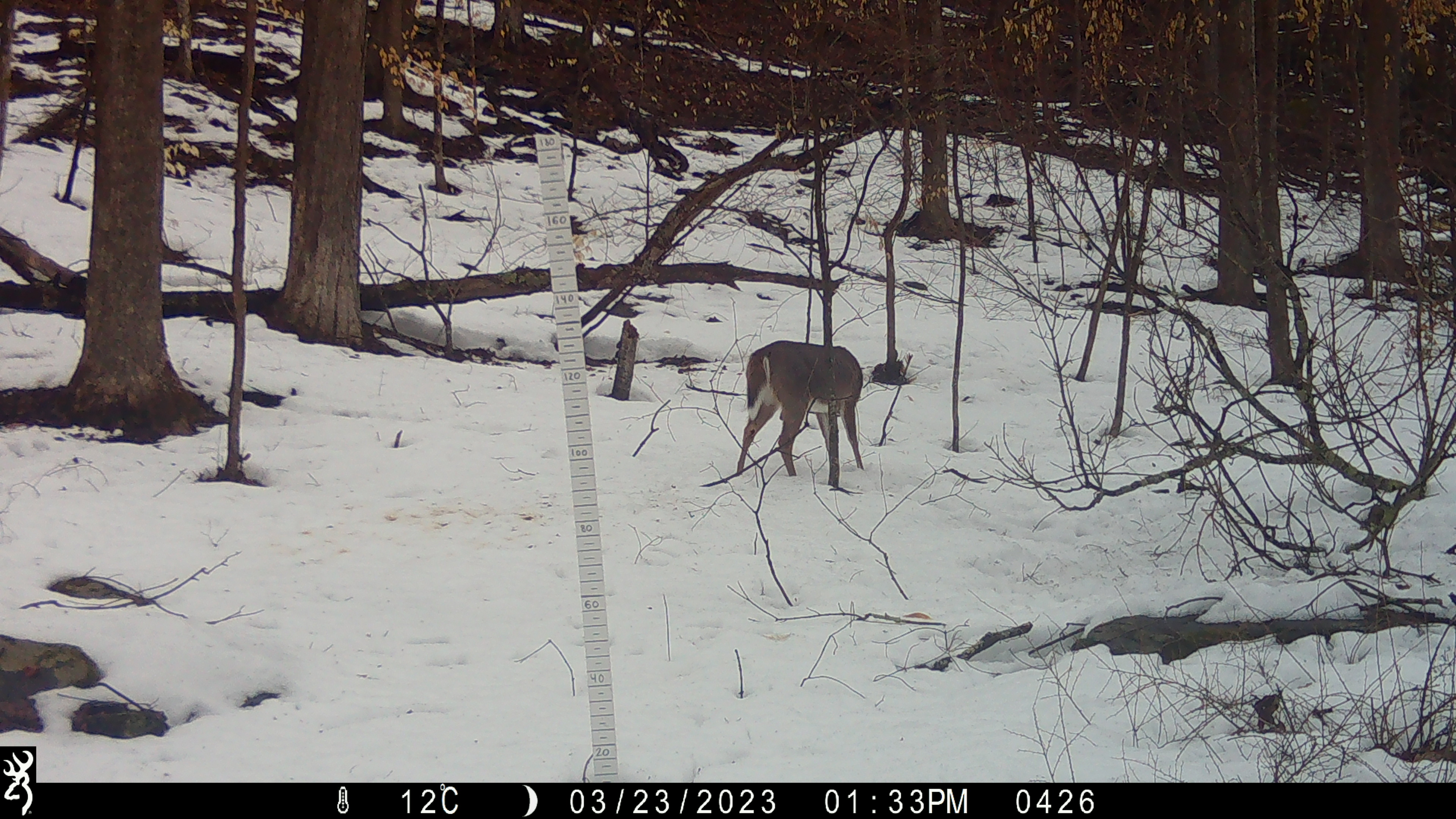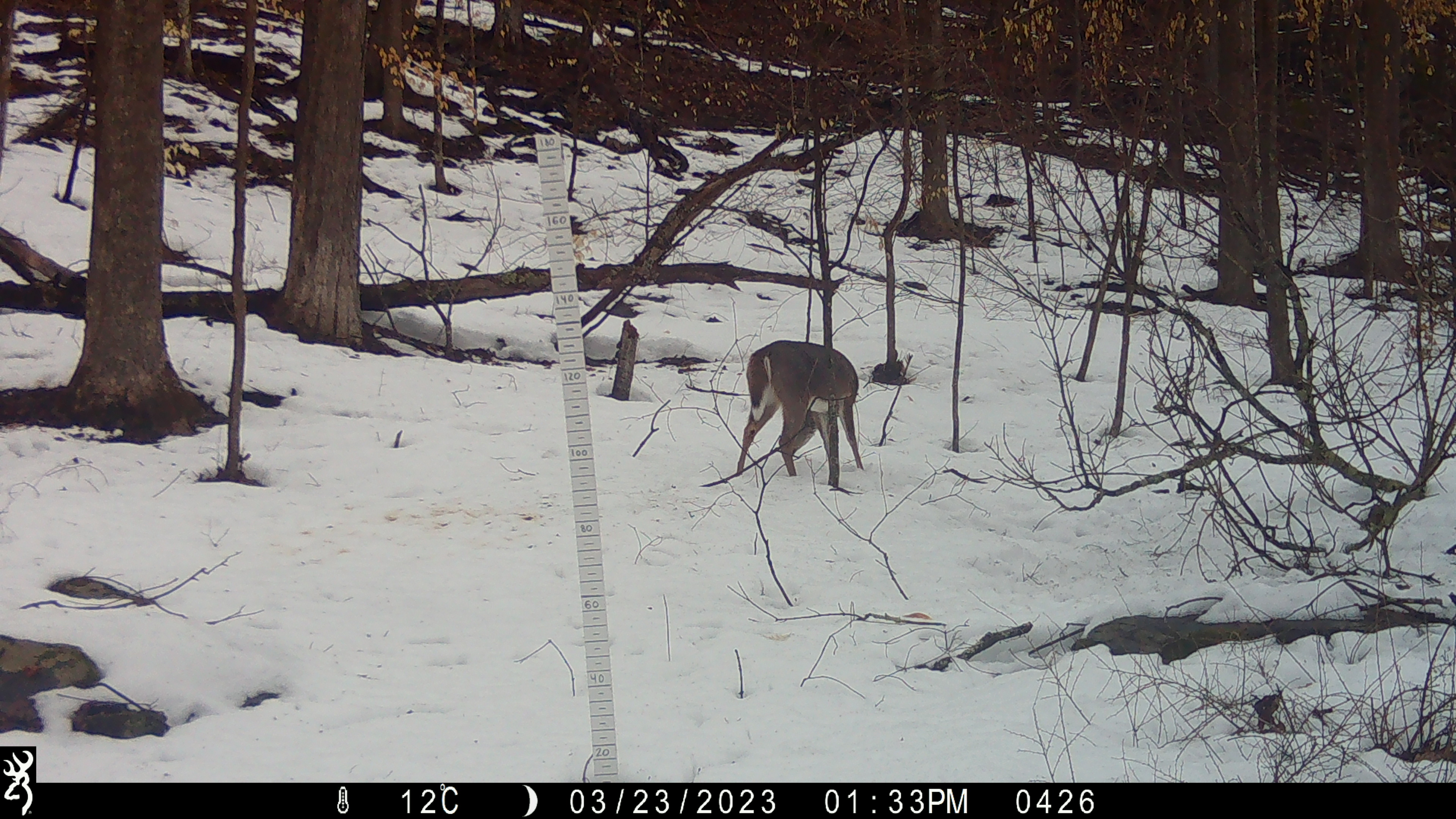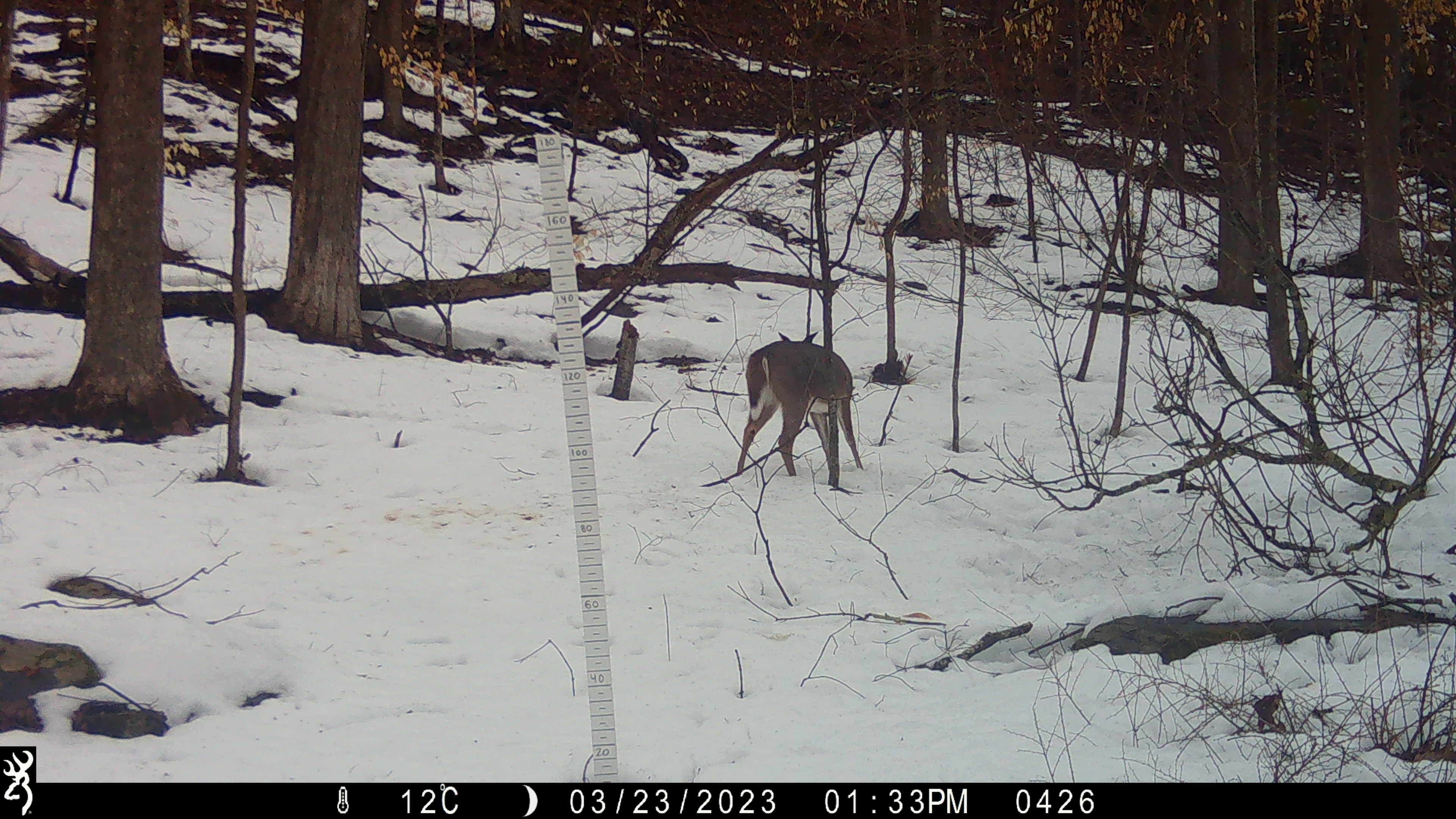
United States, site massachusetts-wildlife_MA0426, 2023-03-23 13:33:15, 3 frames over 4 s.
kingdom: Animalia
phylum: Chordata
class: Mammalia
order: Artiodactyla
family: Cervidae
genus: Odocoileus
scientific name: Odocoileus virginianus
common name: white-tailed deer